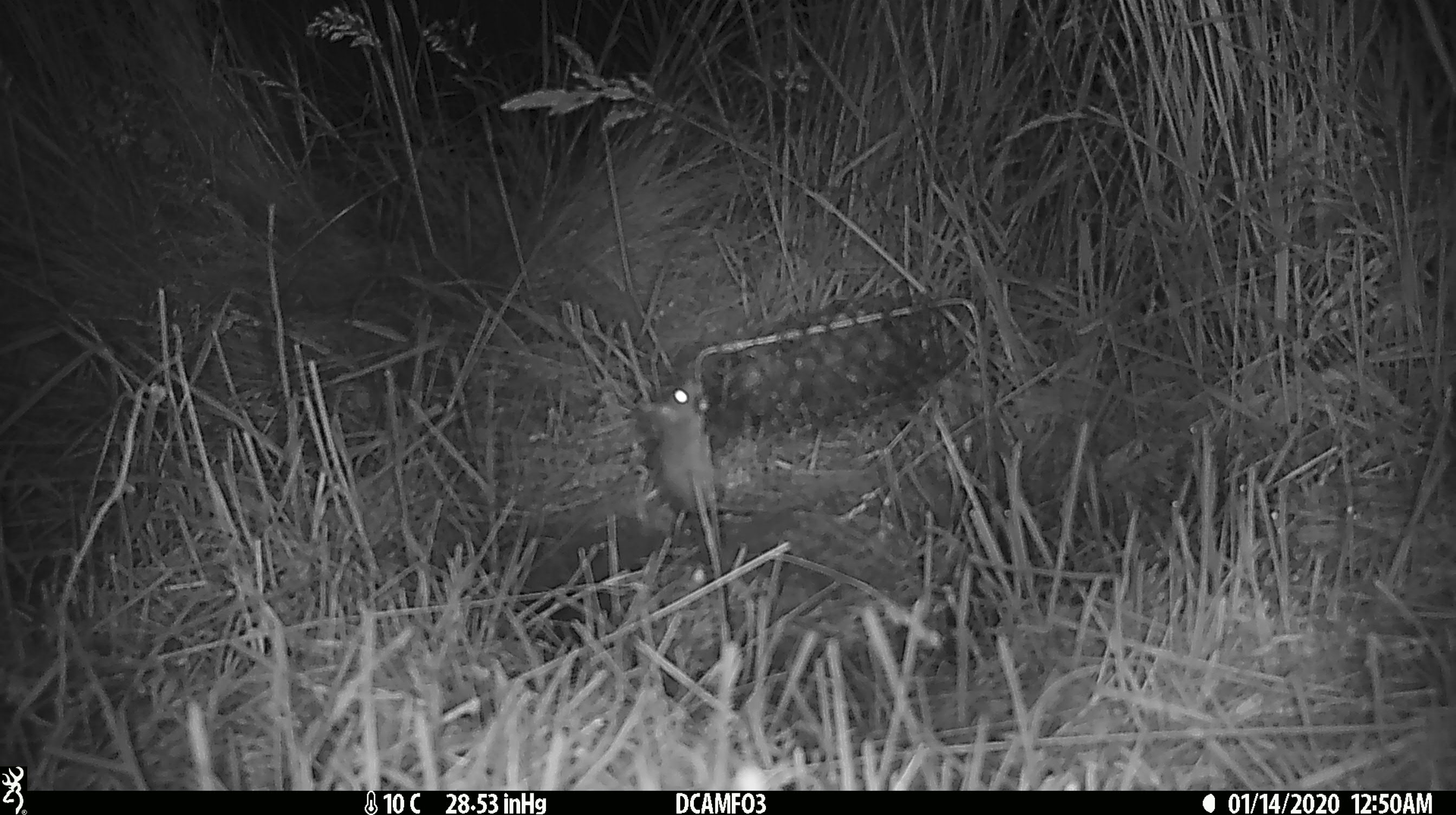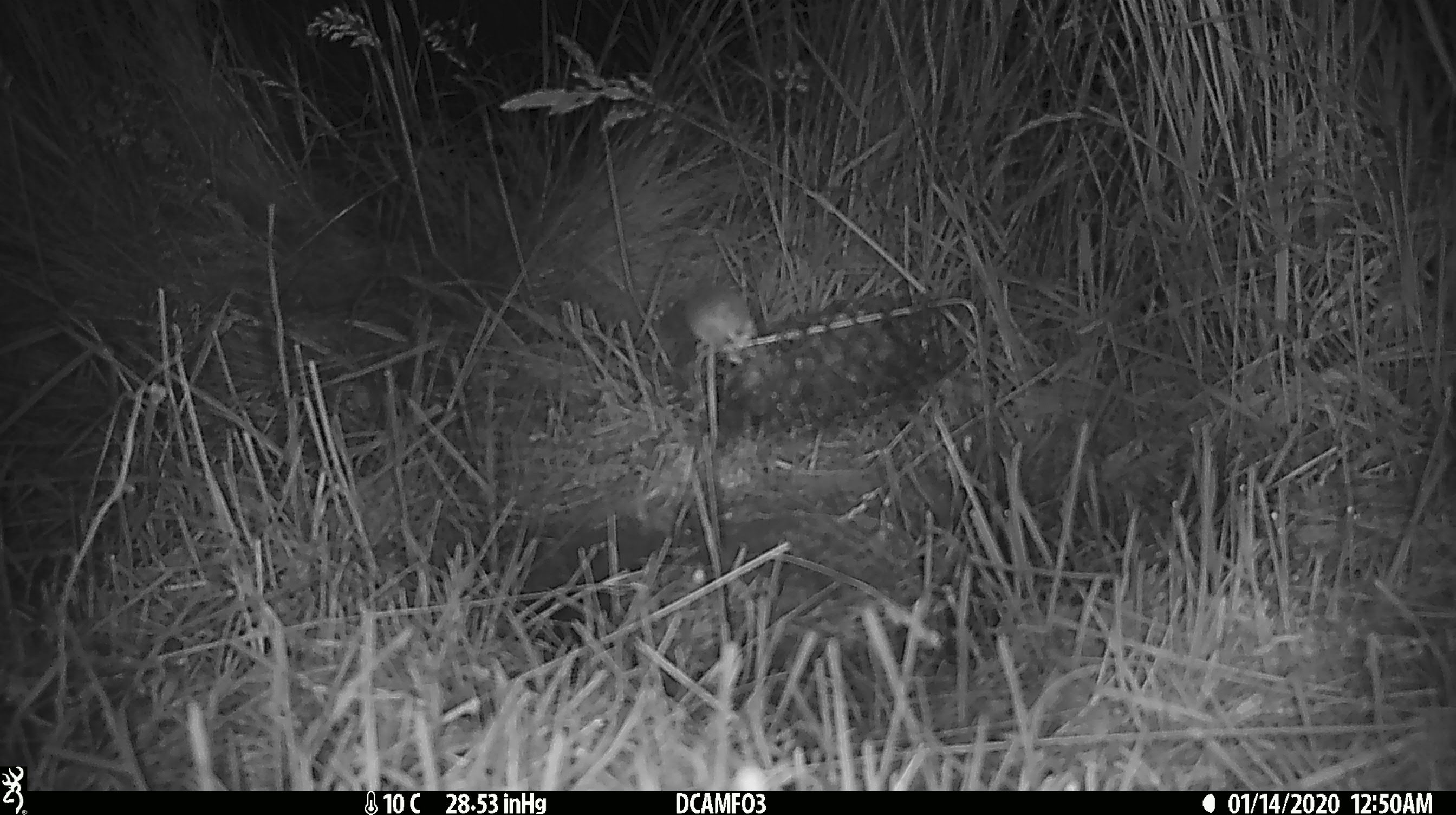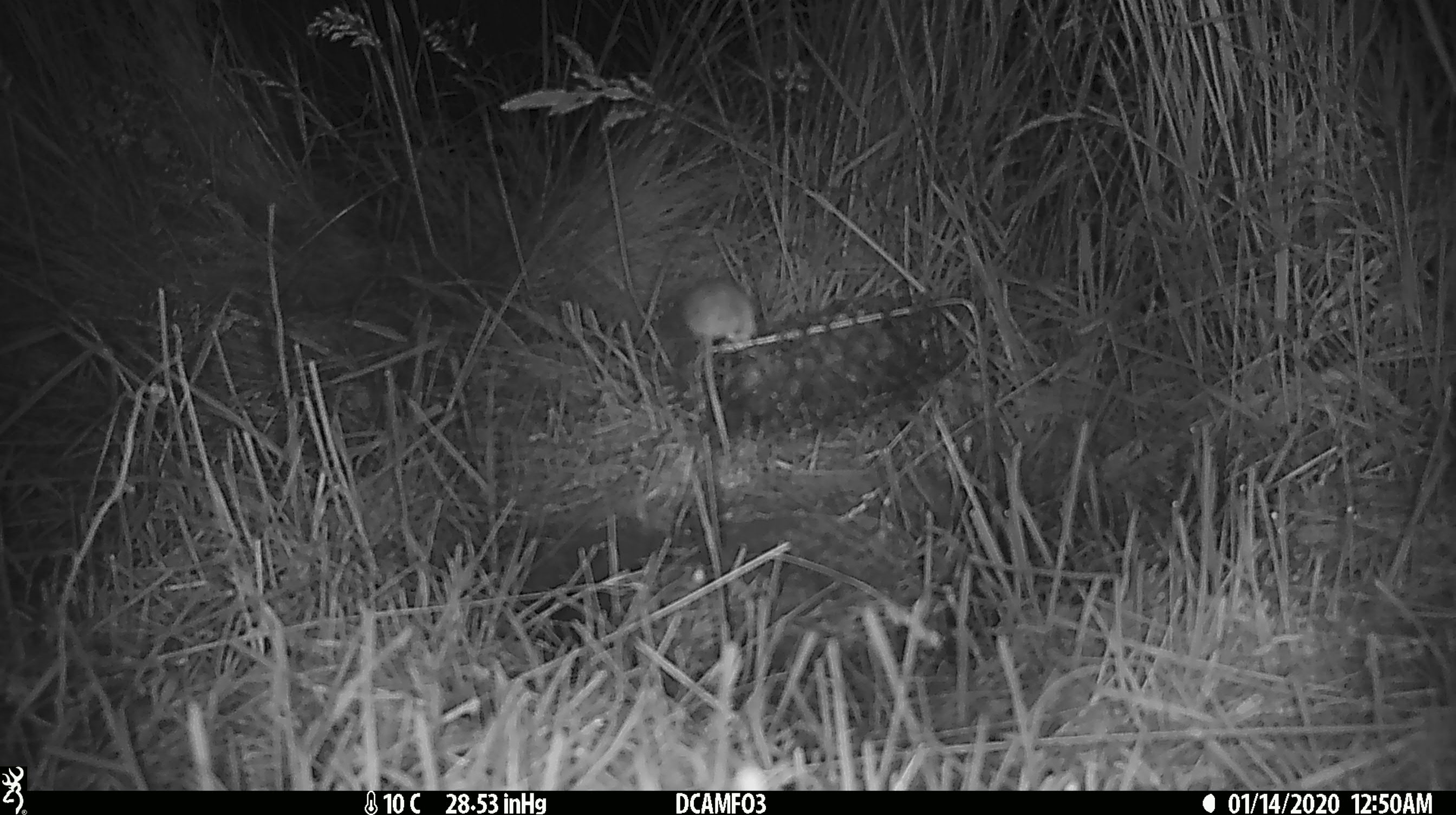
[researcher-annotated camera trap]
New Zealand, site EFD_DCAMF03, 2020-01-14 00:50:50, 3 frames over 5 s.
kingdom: Animalia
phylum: Chordata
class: Mammalia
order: Rodentia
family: Muridae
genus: Mus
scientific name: Mus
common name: mouse